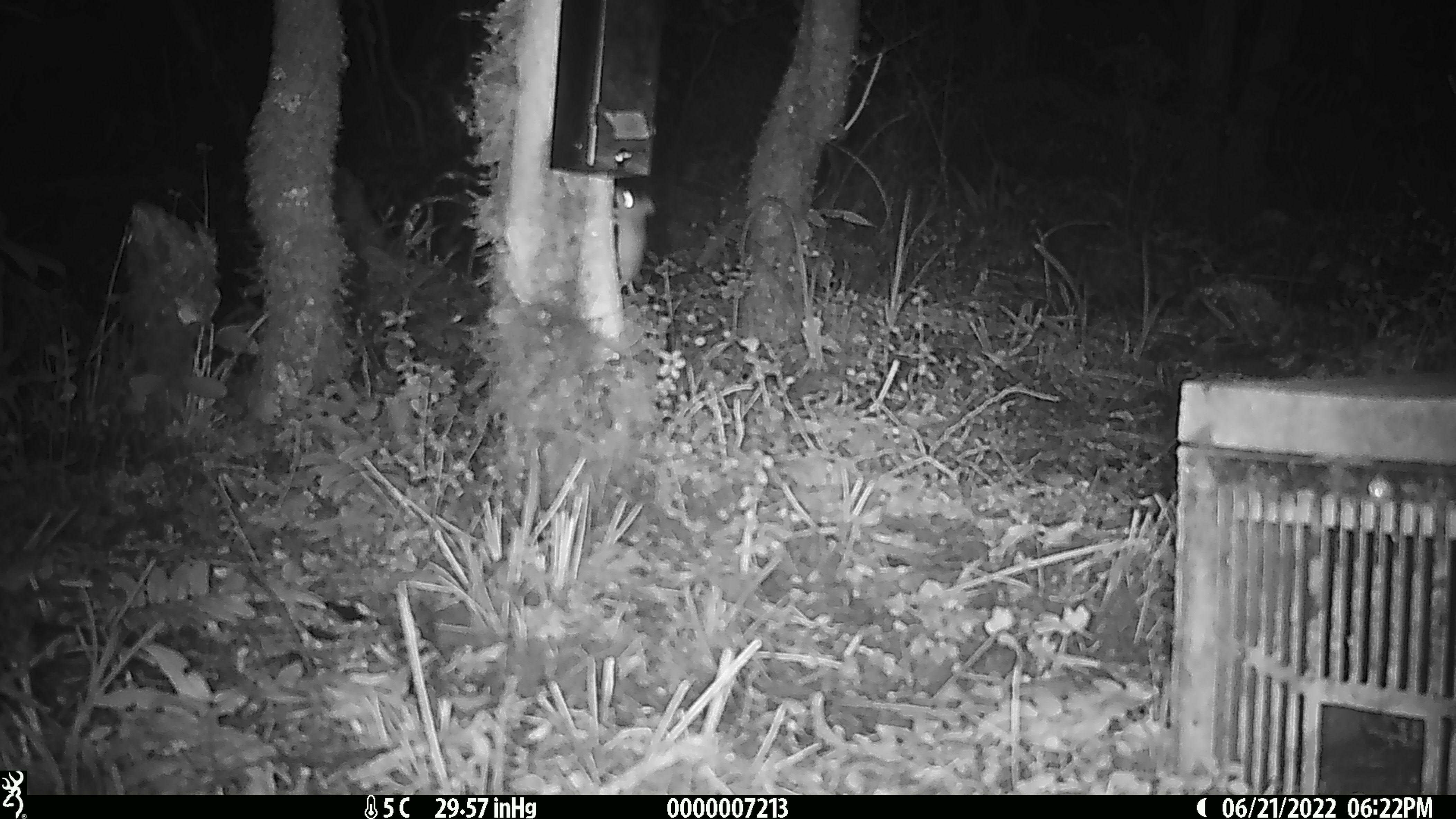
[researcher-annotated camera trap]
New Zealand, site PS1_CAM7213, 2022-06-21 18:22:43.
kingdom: Animalia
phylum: Chordata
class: Mammalia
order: Rodentia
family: Muridae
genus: Mus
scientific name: Mus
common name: mouse